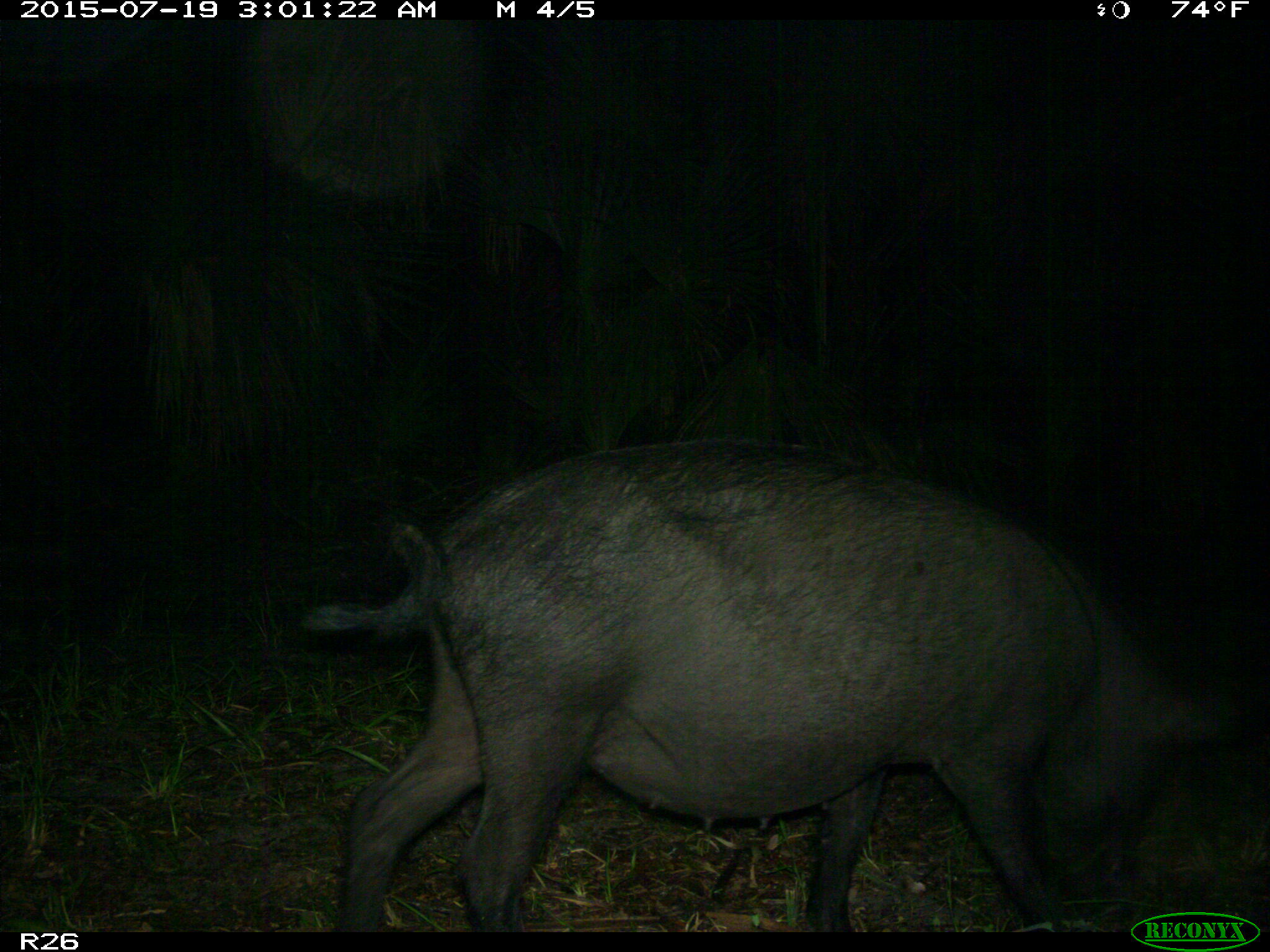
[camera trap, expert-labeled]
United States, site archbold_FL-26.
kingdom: Animalia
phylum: Chordata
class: Mammalia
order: Artiodactyla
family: Suidae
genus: Sus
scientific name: Sus scrofa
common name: wild boar